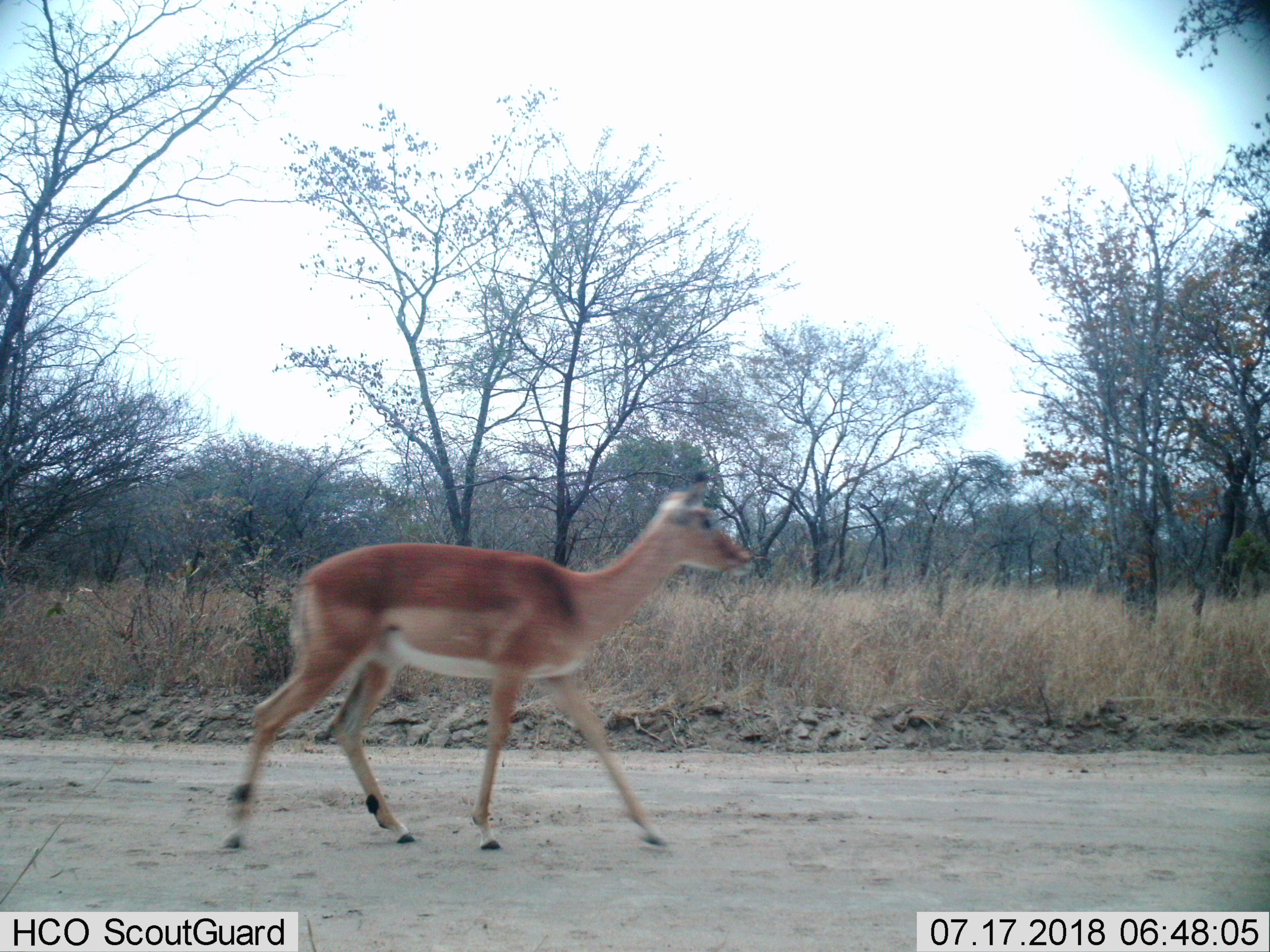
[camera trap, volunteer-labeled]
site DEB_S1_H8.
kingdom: Animalia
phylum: Chordata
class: Mammalia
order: Artiodactyla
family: Bovidae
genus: Aepyceros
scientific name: Aepyceros melampus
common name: impala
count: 1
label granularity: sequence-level